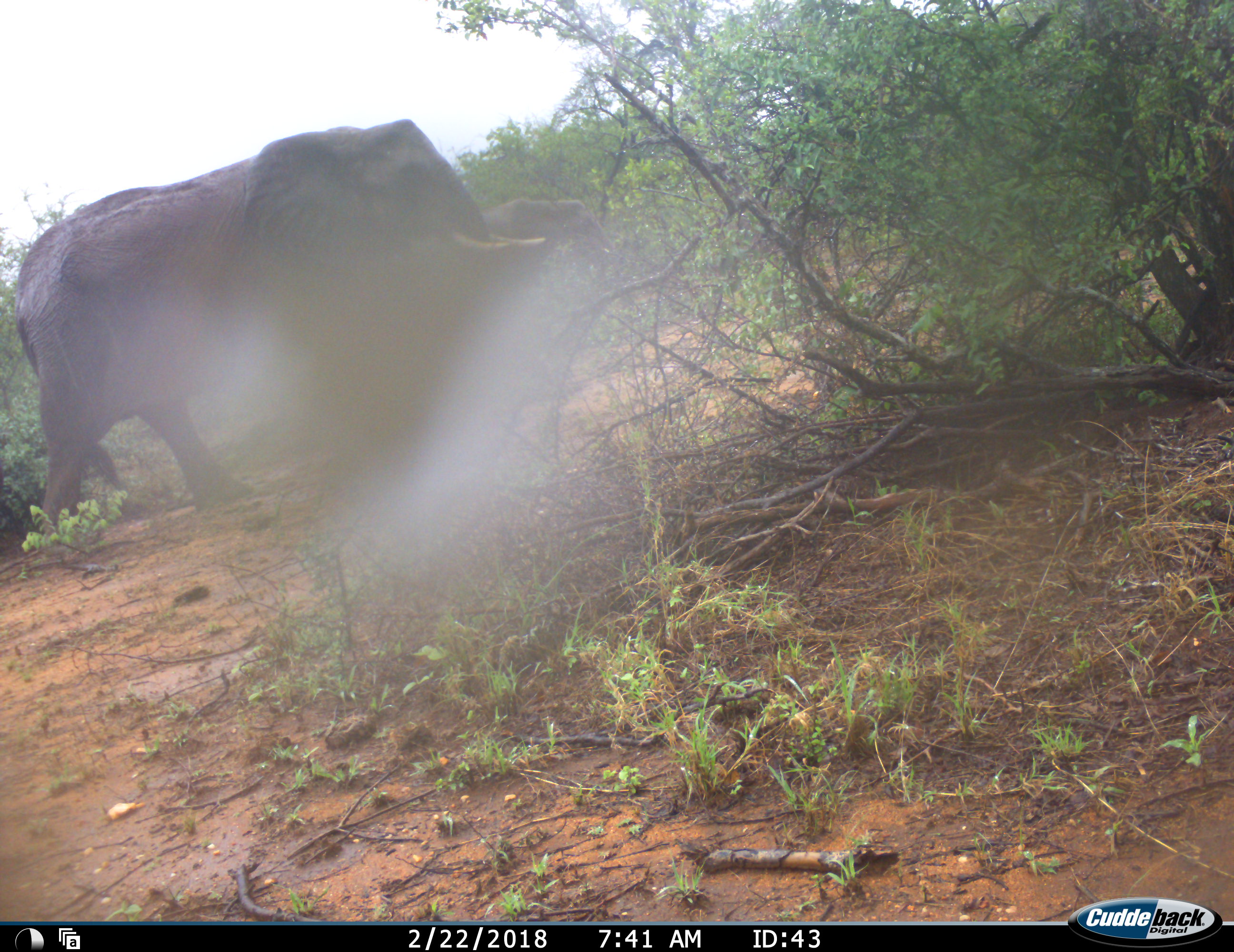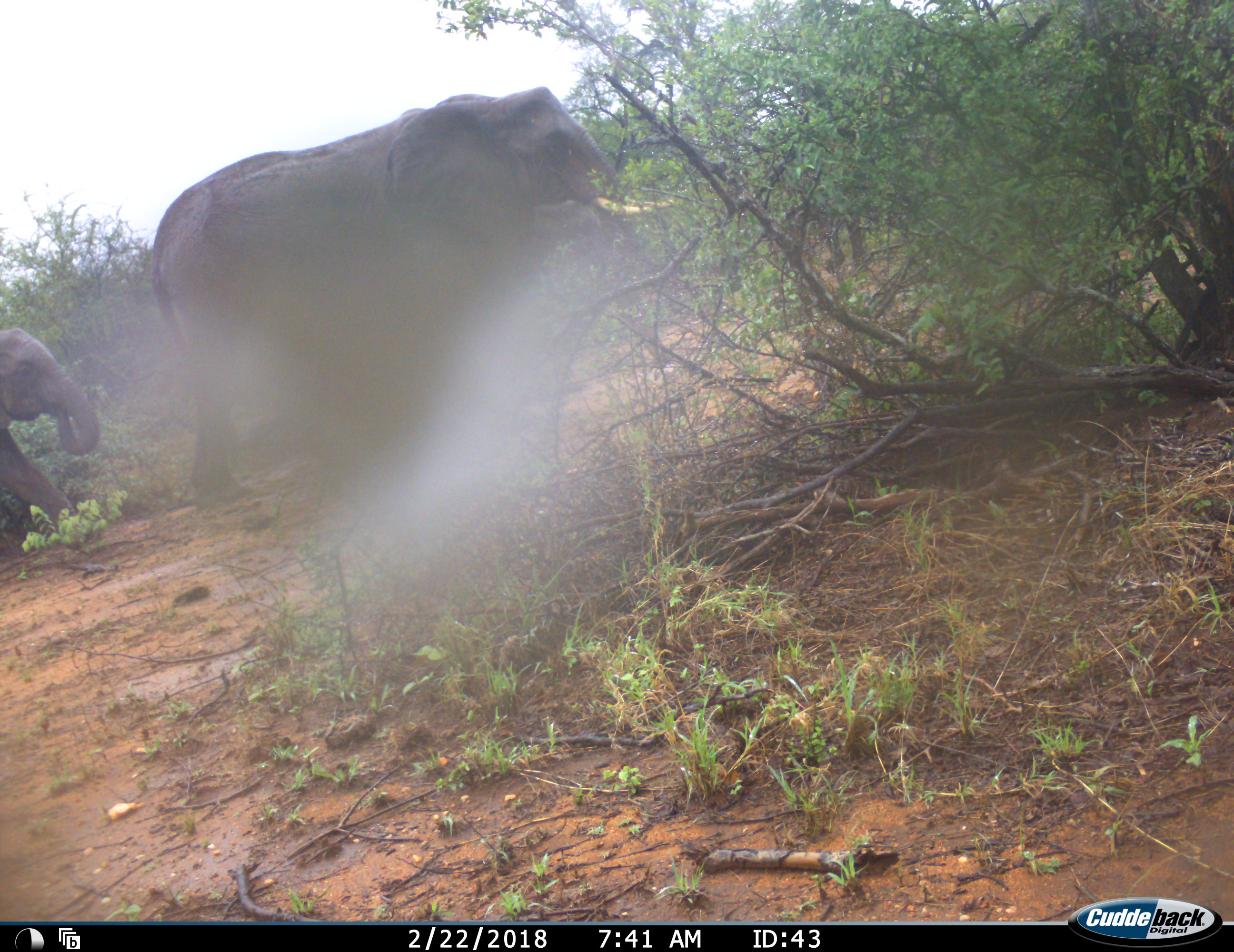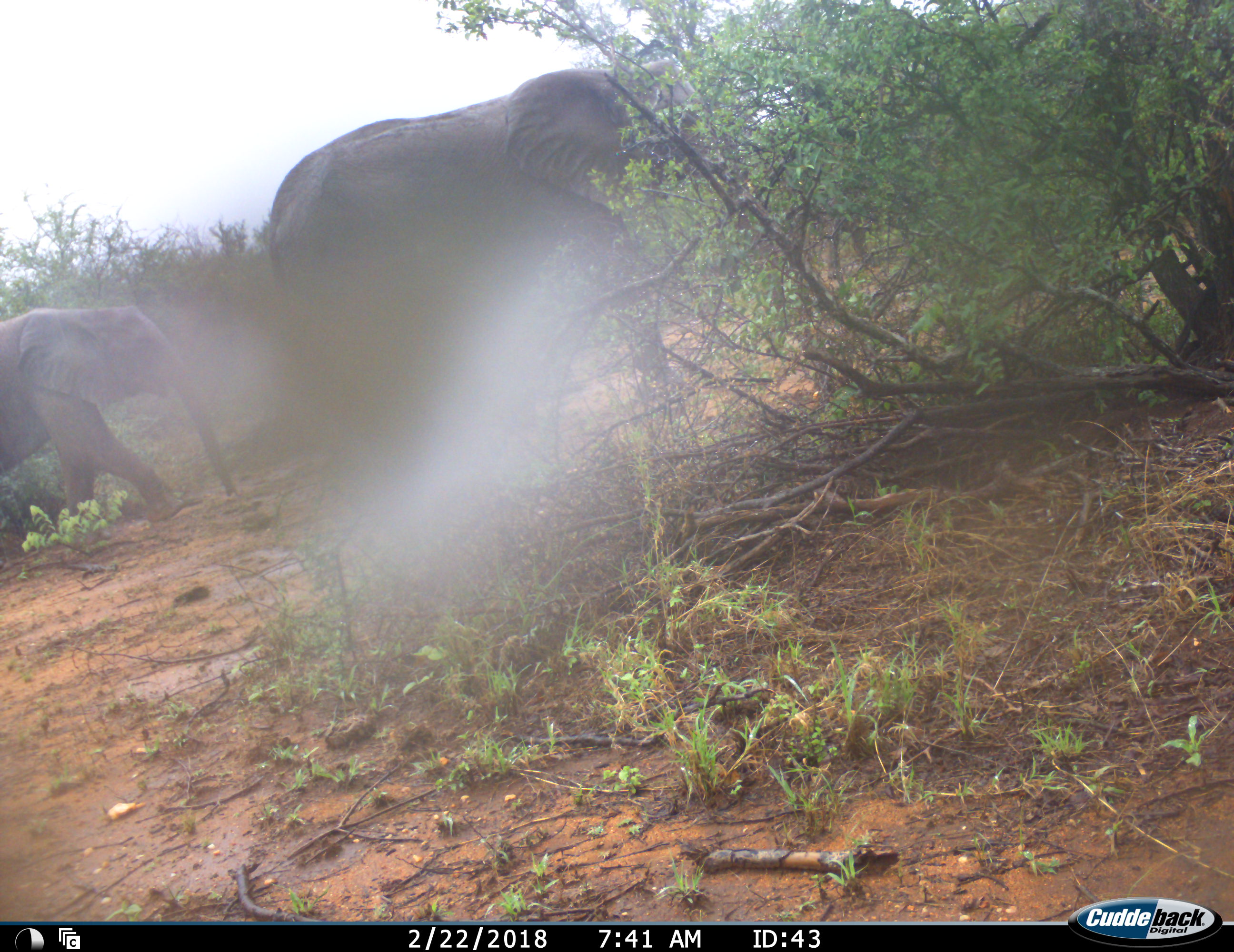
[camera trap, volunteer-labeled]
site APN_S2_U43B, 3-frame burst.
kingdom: Animalia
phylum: Chordata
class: Mammalia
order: Proboscidea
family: Elephantidae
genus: Loxodonta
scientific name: Loxodonta africana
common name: african bush elephant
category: elephant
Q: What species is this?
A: Elephant (african bush elephant) (Loxodonta africana).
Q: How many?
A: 3.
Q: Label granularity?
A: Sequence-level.